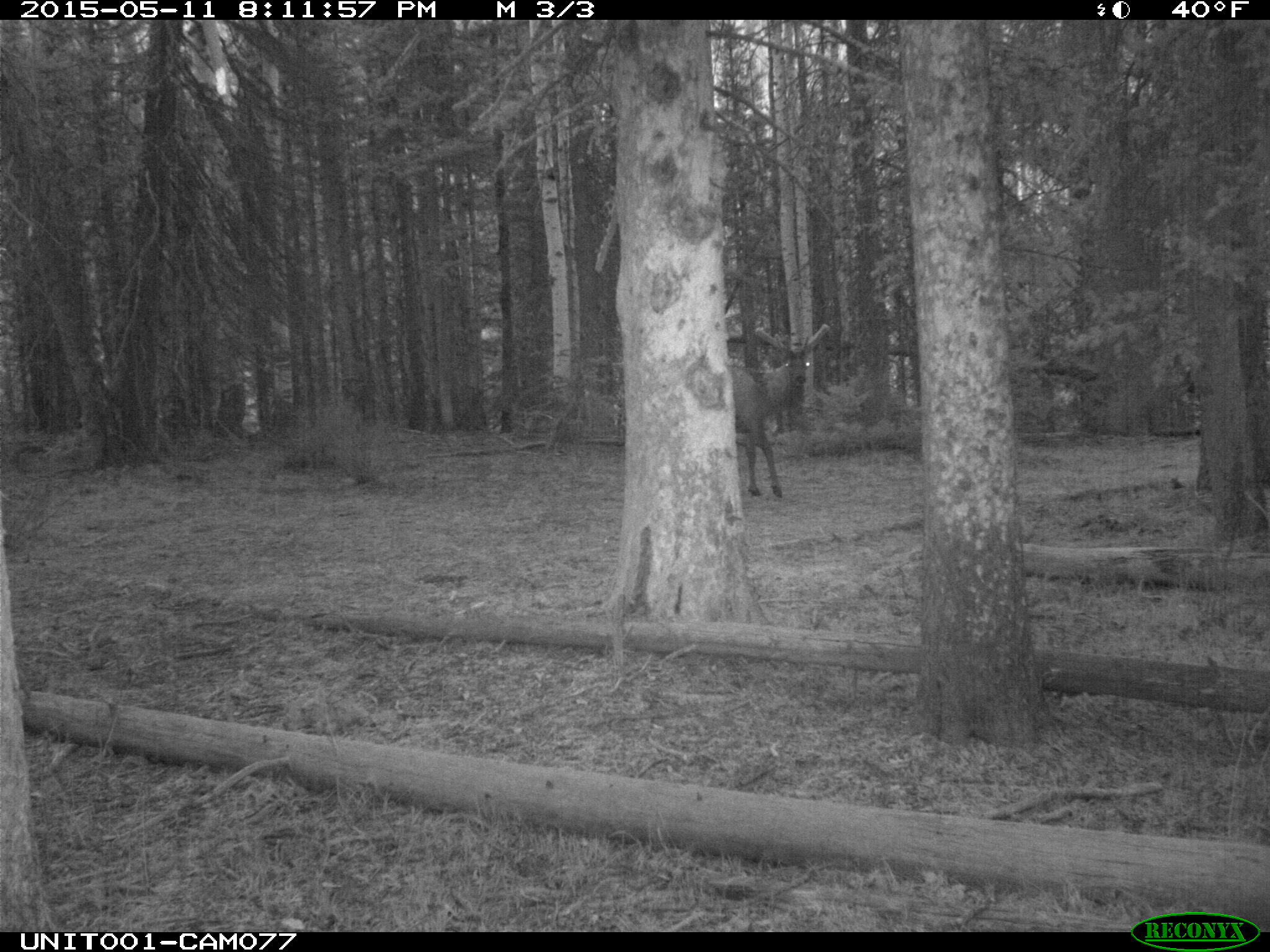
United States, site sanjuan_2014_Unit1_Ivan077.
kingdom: Animalia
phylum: Chordata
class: Mammalia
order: Artiodactyla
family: Cervidae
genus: Cervus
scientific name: Cervus elaphus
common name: red deer